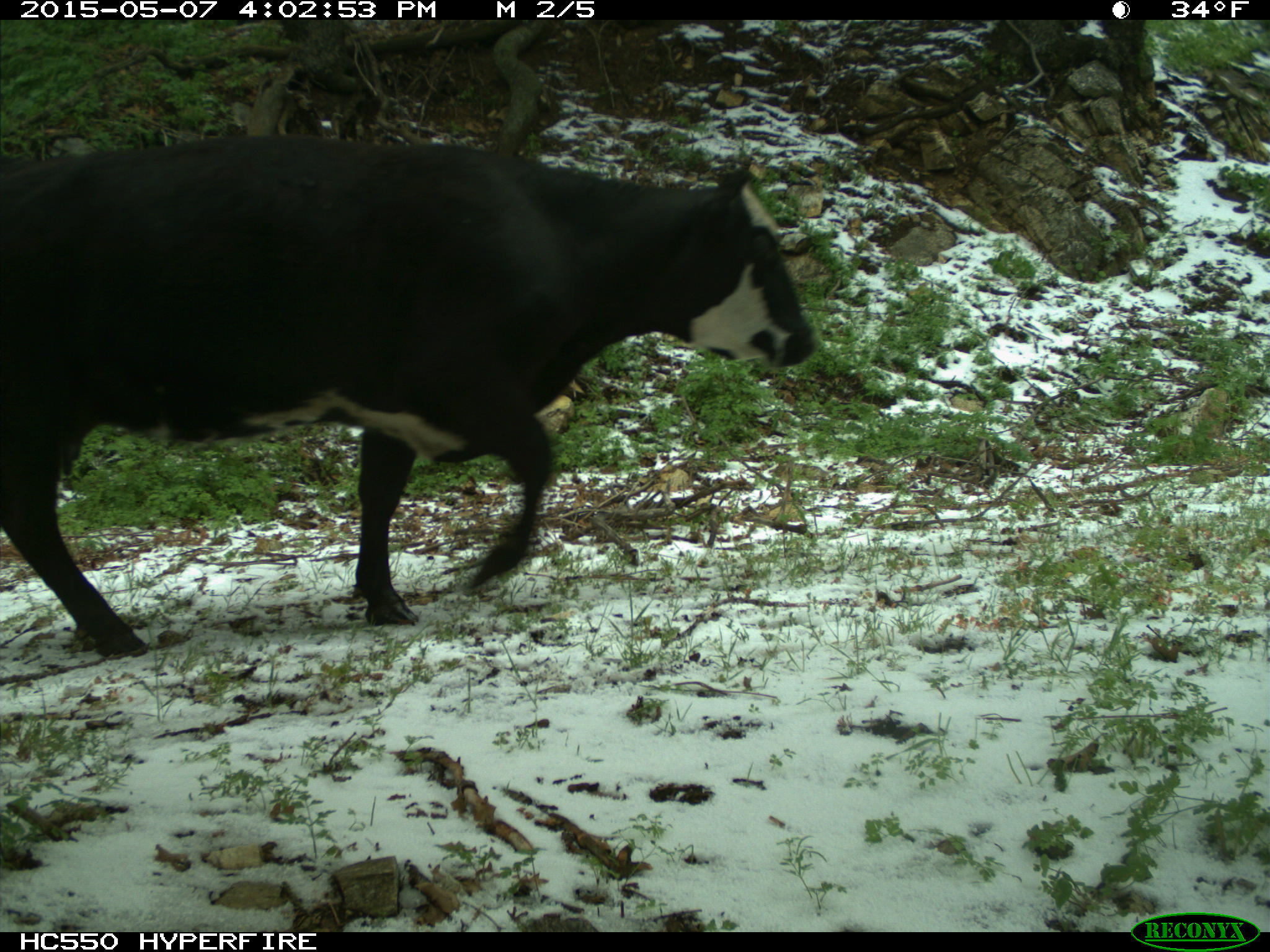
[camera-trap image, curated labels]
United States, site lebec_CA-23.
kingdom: Animalia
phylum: Chordata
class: Mammalia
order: Artiodactyla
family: Bovidae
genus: Bos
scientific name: Bos taurus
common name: domestic cow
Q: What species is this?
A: Bos taurus (domestic cow).